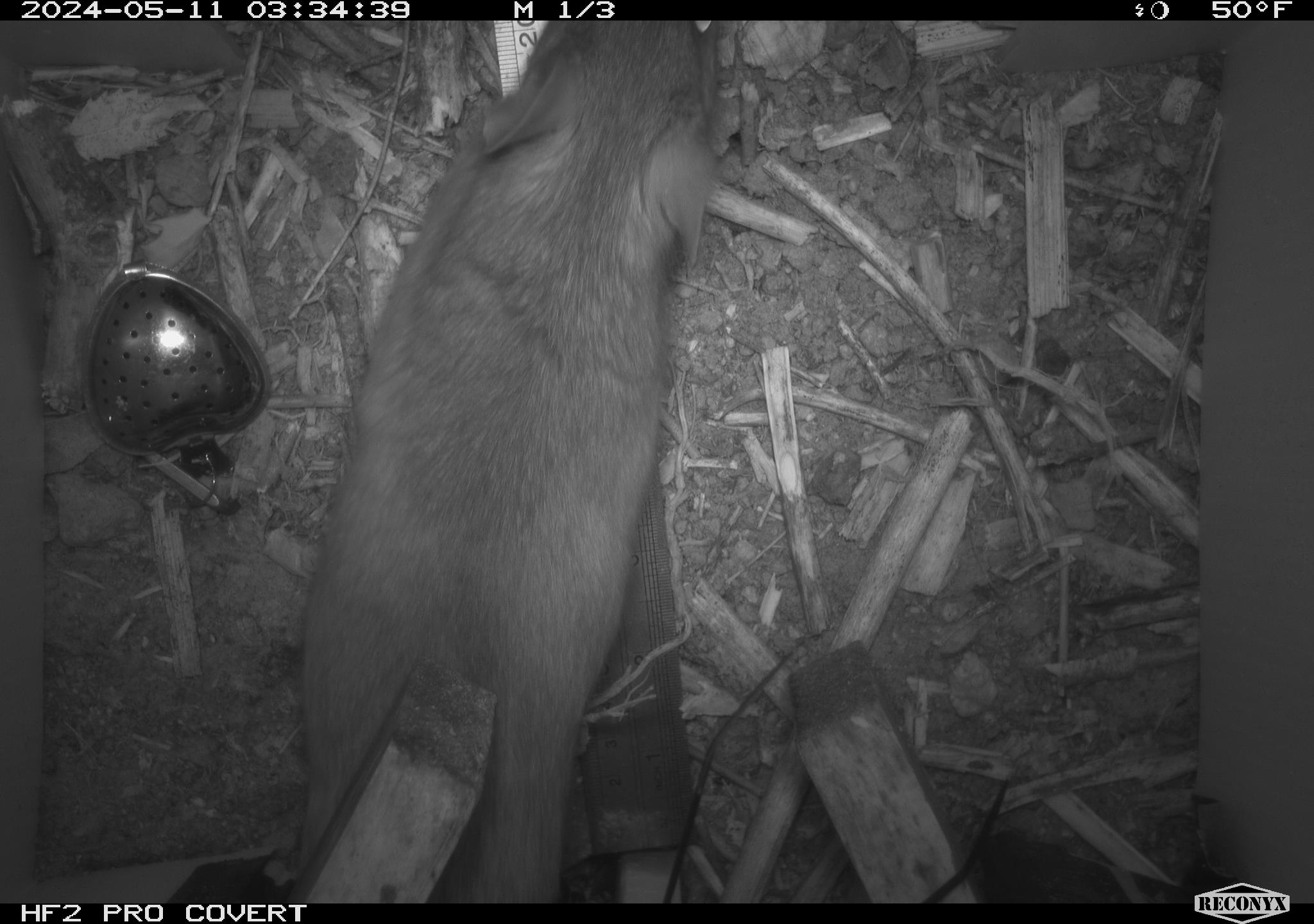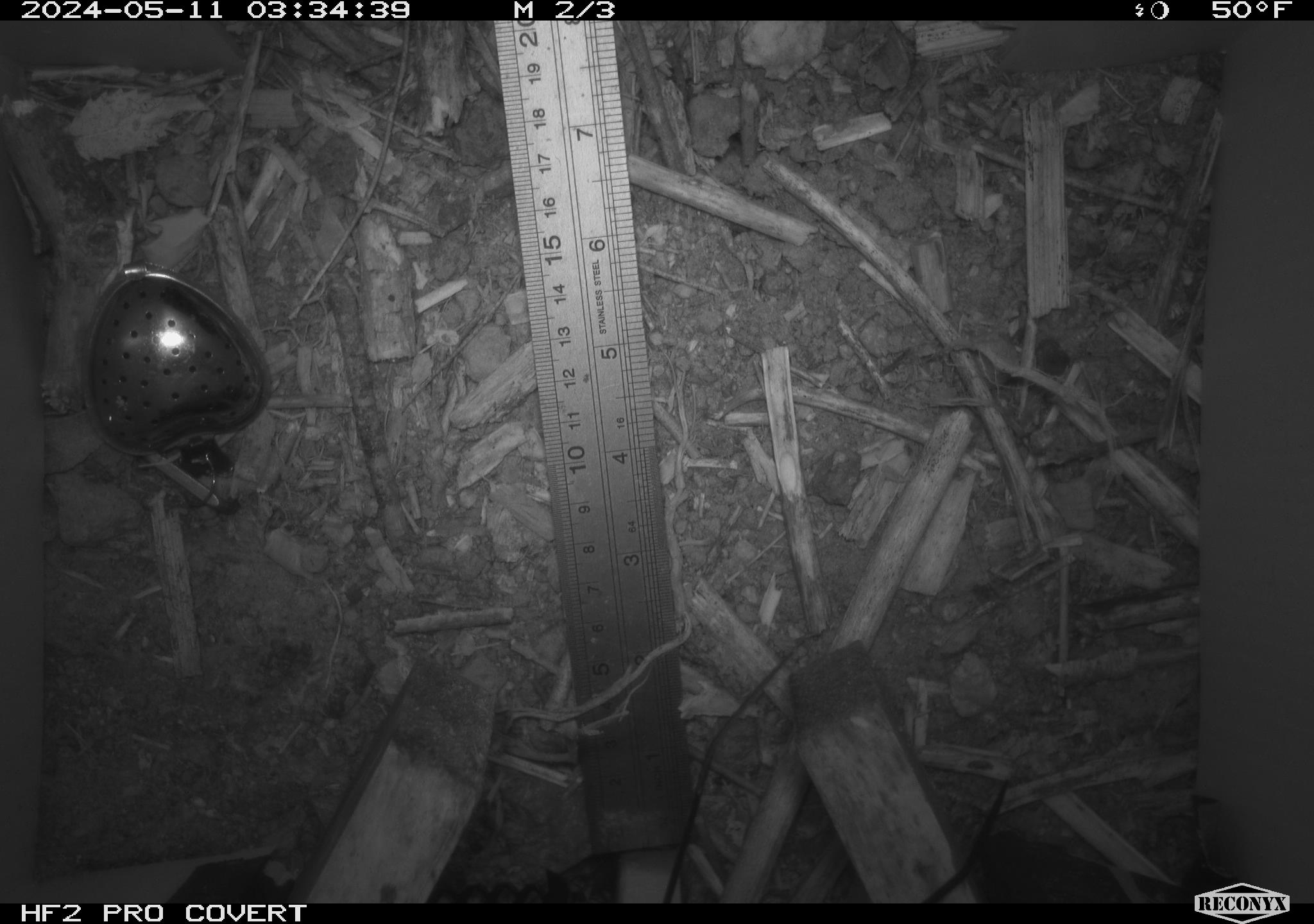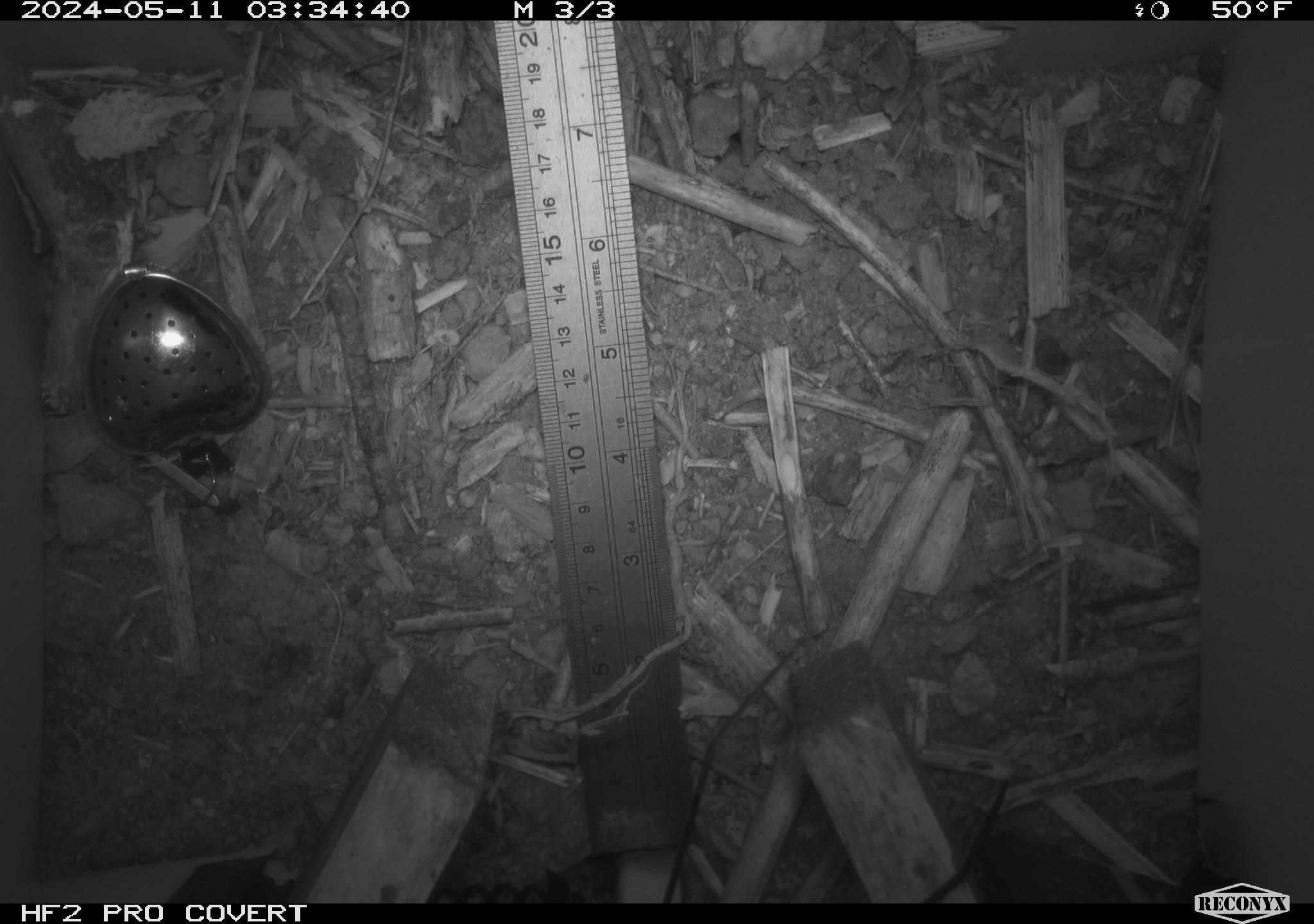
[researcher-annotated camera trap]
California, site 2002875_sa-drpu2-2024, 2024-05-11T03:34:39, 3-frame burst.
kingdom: Animalia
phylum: Chordata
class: Mammalia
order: Rodentia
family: Cricetidae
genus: Neotoma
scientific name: Neotoma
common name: pack rat or woodrat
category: neotoma species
Neotoma species (pack rat or woodrat) (Neotoma).